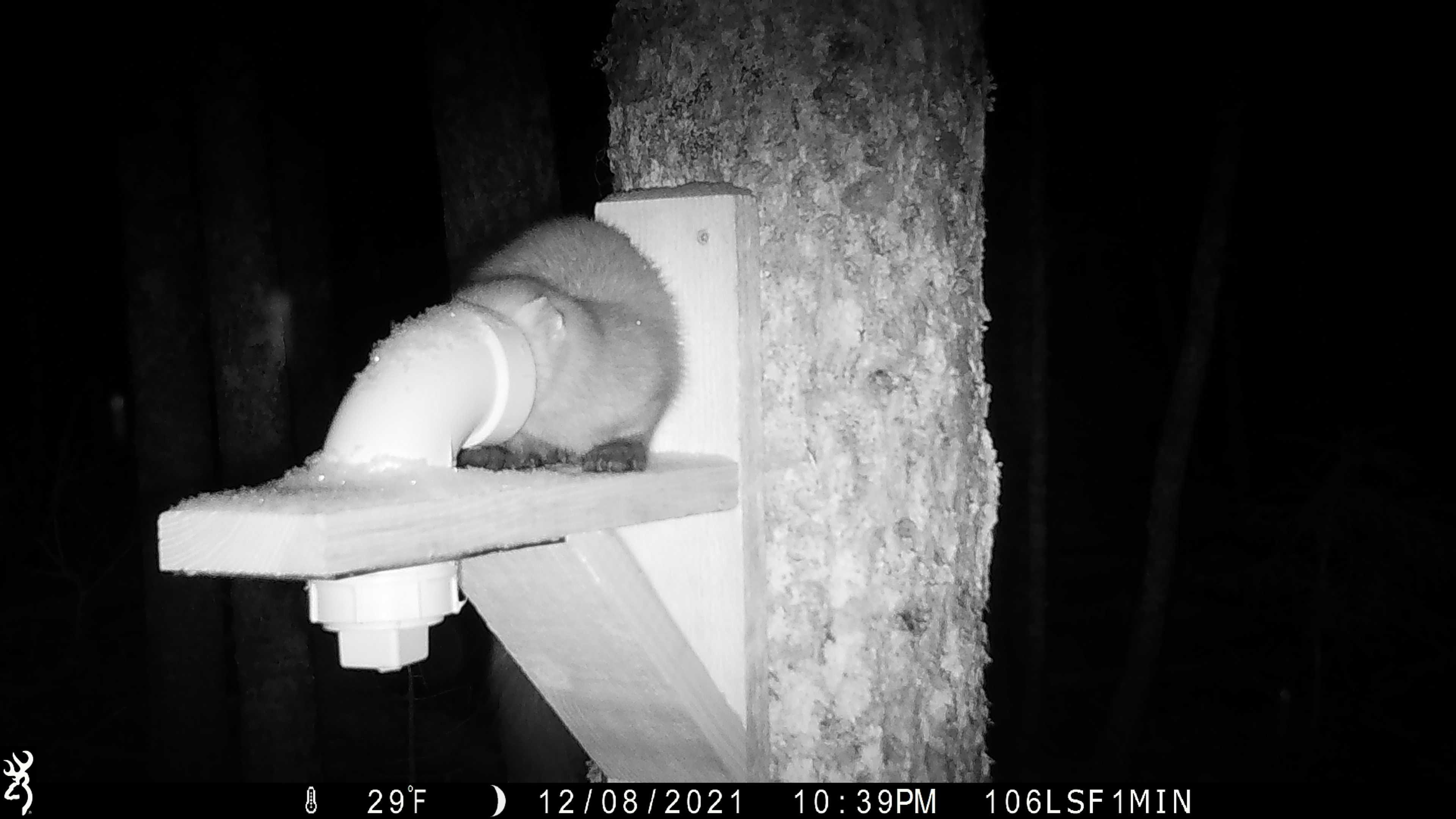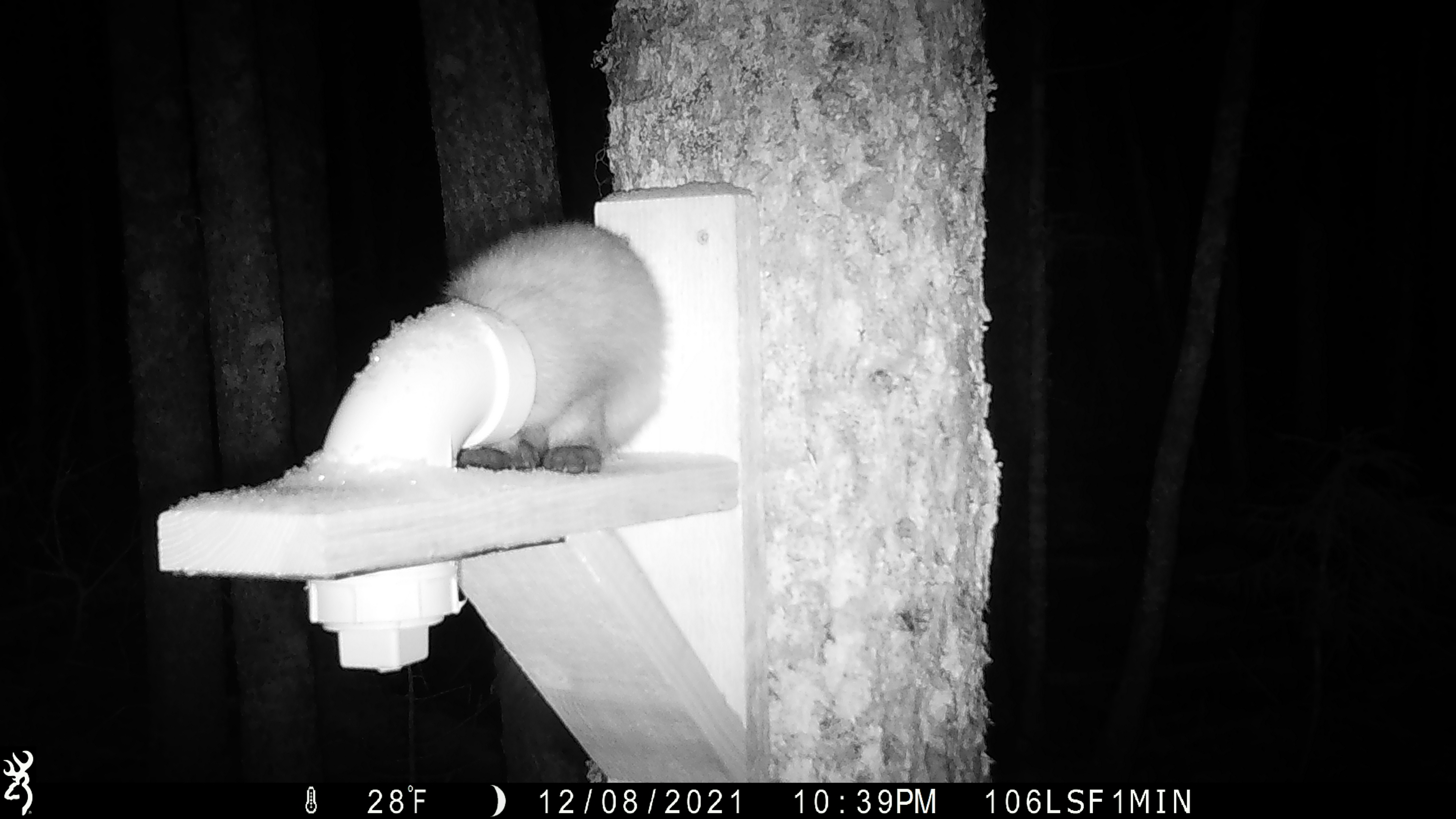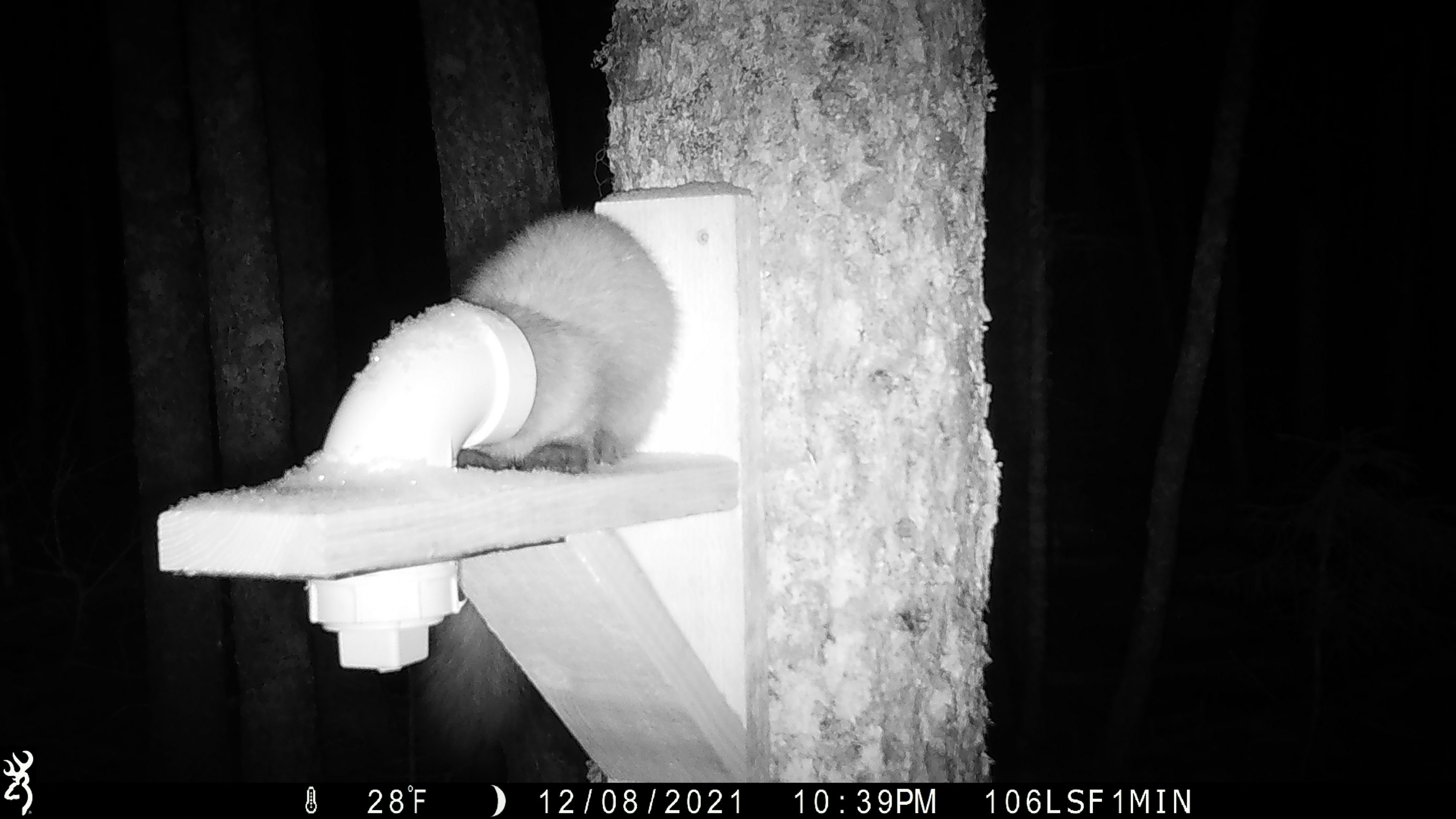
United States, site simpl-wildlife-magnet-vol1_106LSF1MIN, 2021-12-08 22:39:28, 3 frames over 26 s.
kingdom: Animalia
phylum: Chordata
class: Mammalia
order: Carnivora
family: Mustelidae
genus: Martes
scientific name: Martes americana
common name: american marten